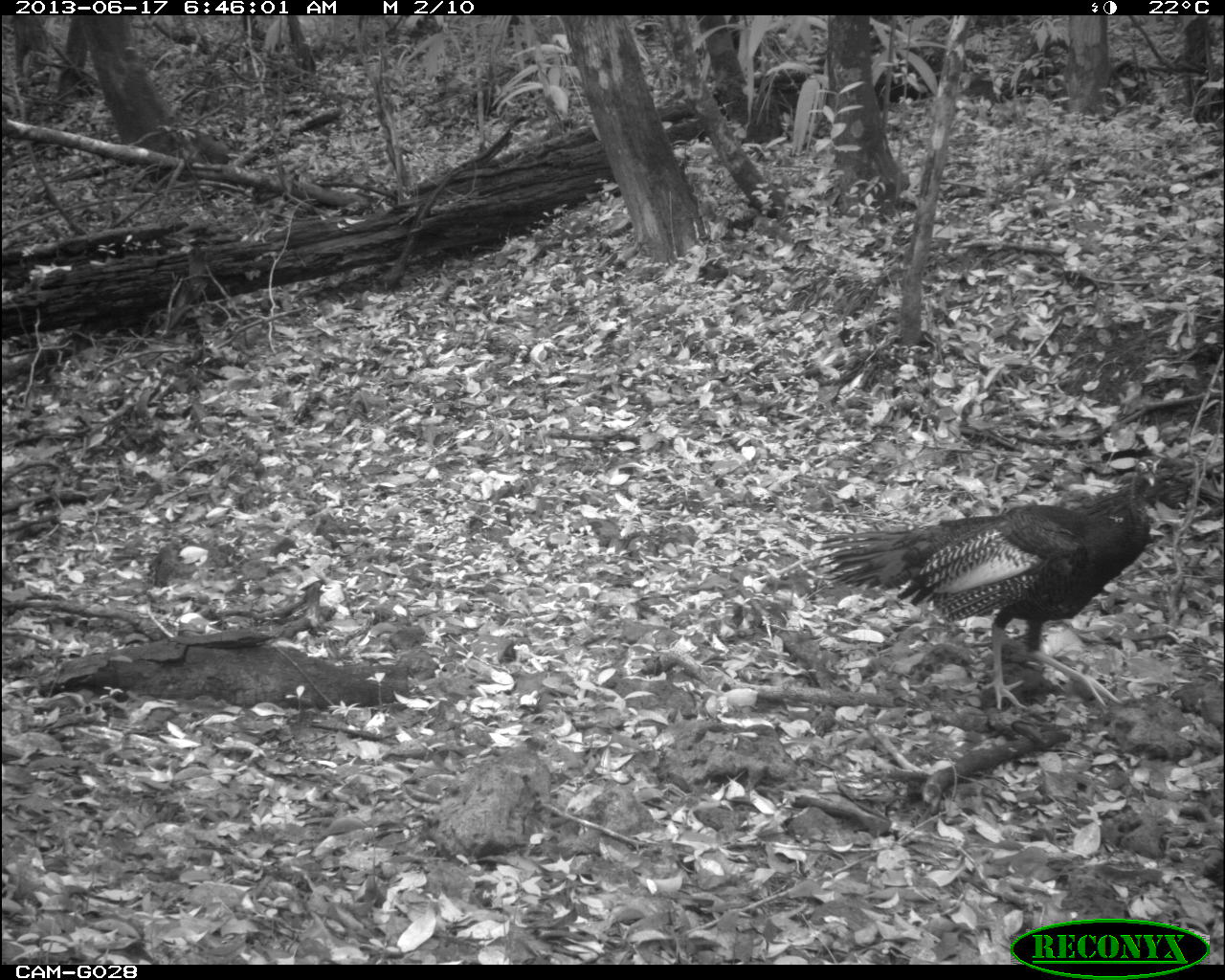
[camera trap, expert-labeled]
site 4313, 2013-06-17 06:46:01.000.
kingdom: Animalia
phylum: Chordata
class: Aves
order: Galliformes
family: Phasianidae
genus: Meleagris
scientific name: Meleagris ocellata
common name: ocellated turkey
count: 1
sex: male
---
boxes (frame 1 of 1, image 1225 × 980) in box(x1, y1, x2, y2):
meleagris ocellata: box(815, 455, 1167, 710)